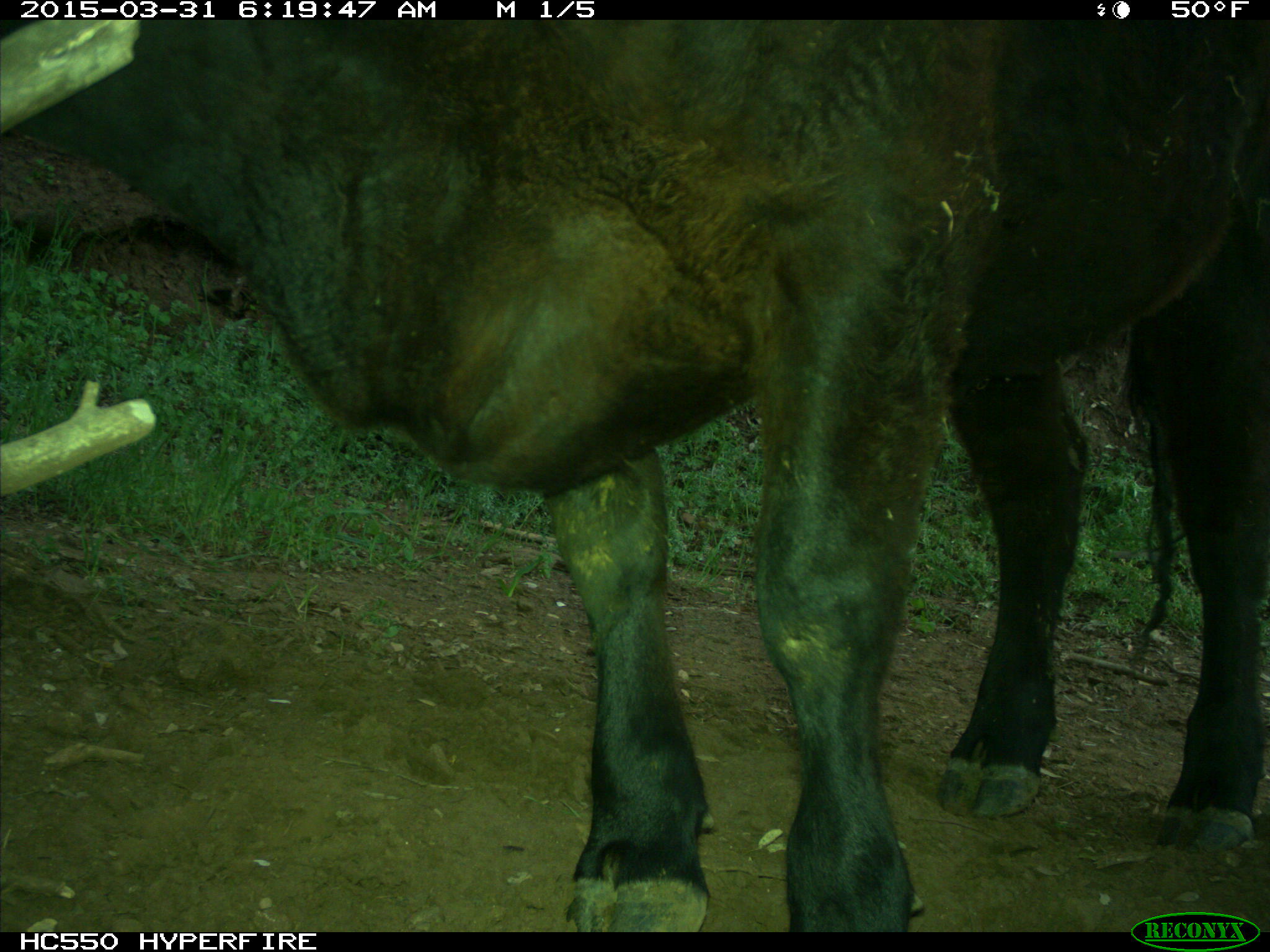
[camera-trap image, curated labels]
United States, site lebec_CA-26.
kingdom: Animalia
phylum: Chordata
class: Mammalia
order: Artiodactyla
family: Bovidae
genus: Bos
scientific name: Bos taurus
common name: domestic cow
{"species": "Bos taurus (domestic cow)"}